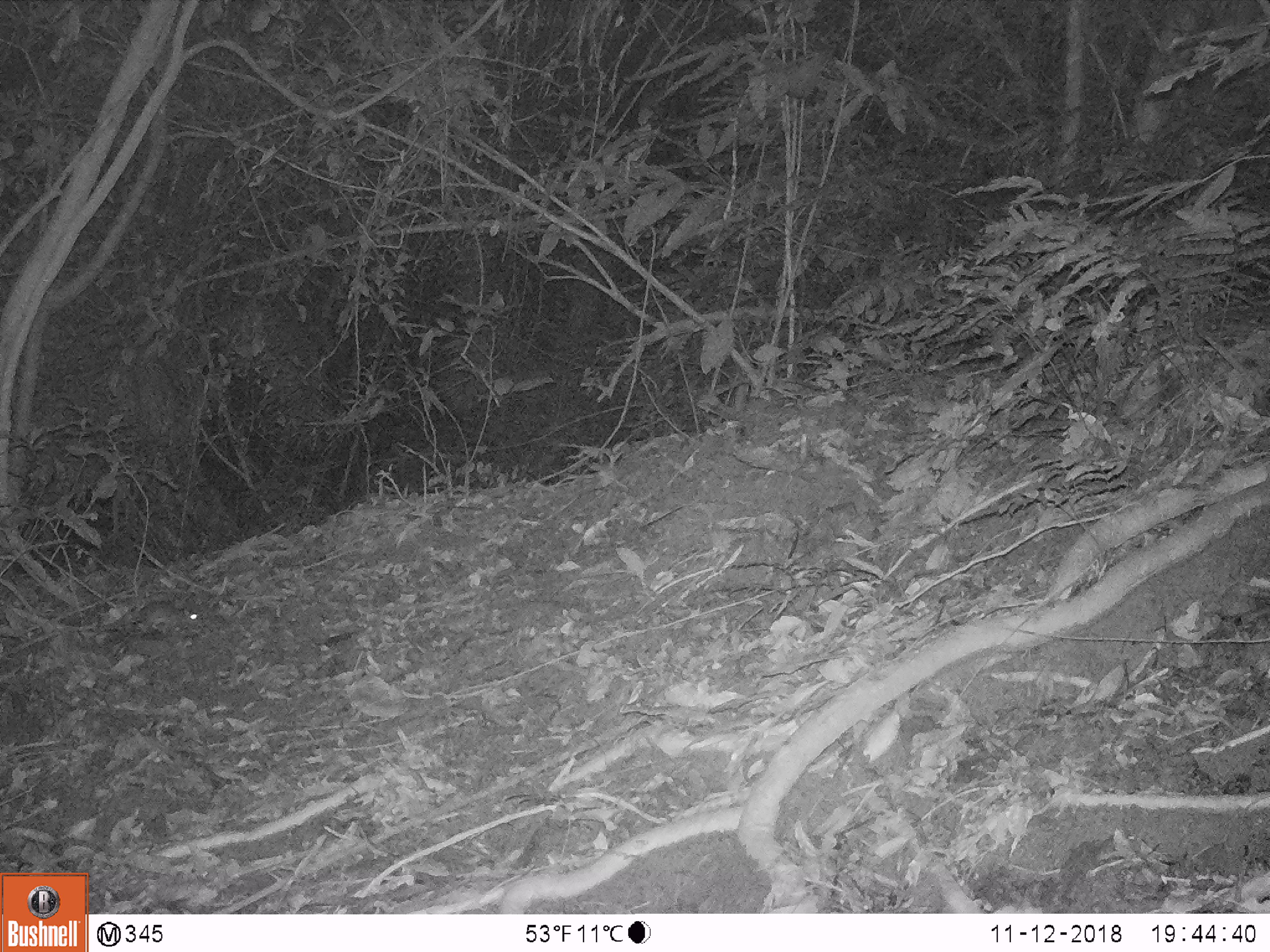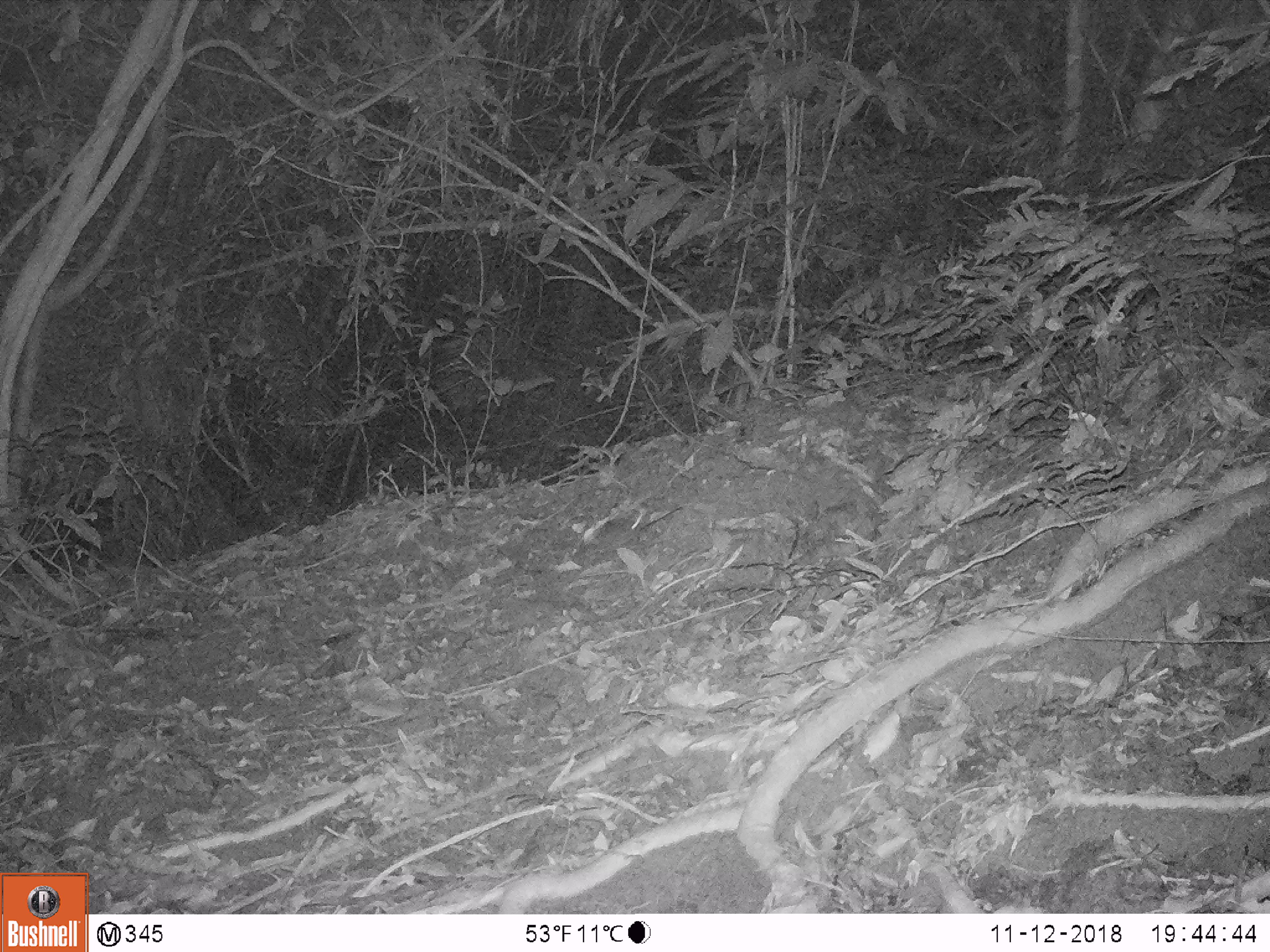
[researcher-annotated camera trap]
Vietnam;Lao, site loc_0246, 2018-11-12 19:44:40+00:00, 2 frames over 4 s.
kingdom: Animalia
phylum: Chordata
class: Mammalia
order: Rodentia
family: Muridae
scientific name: Muridae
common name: old-world mice and rats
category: unidentified murid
Unidentified murid (old-world mice and rats) (Muridae). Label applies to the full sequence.